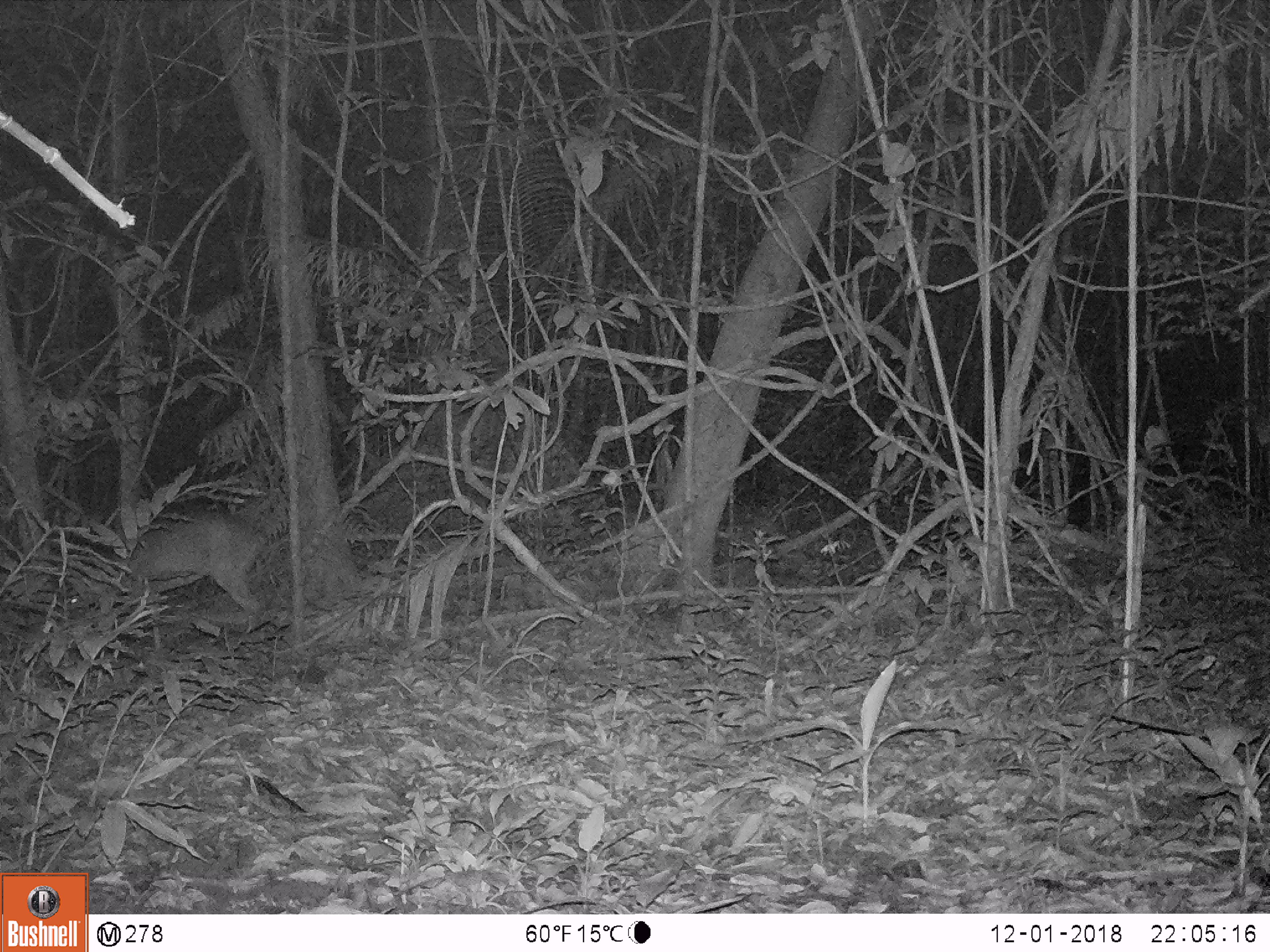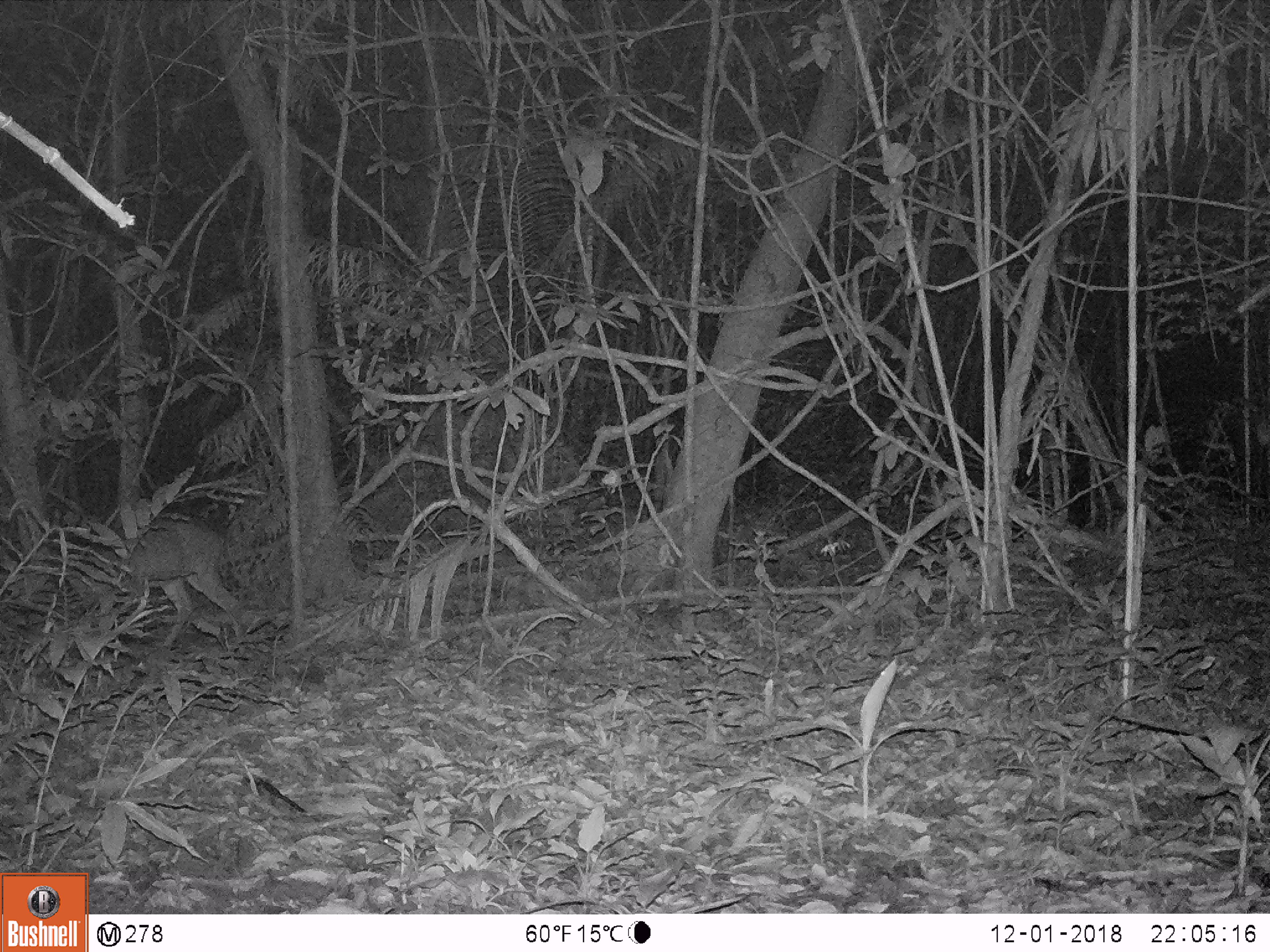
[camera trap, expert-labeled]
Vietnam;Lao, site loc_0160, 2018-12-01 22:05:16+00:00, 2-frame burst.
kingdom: Animalia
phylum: Chordata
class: Mammalia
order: Artiodactyla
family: Cervidae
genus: Muntiacus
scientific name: Muntiacus vuquangensis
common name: large-antlered muntjac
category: large antlered muntjac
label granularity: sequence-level